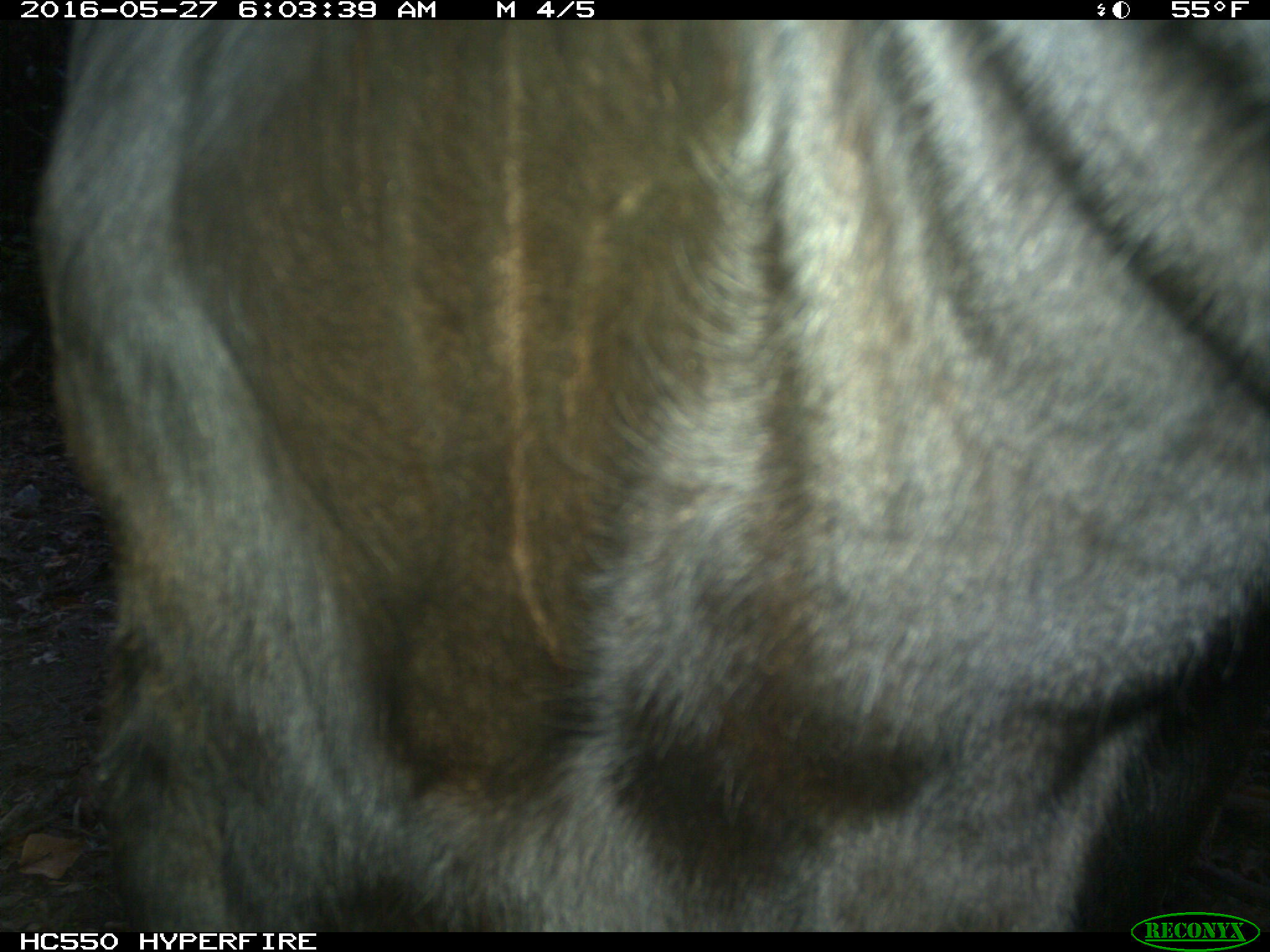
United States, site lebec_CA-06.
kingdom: Animalia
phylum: Chordata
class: Mammalia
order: Artiodactyla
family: Bovidae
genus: Bos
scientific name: Bos taurus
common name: domestic cow